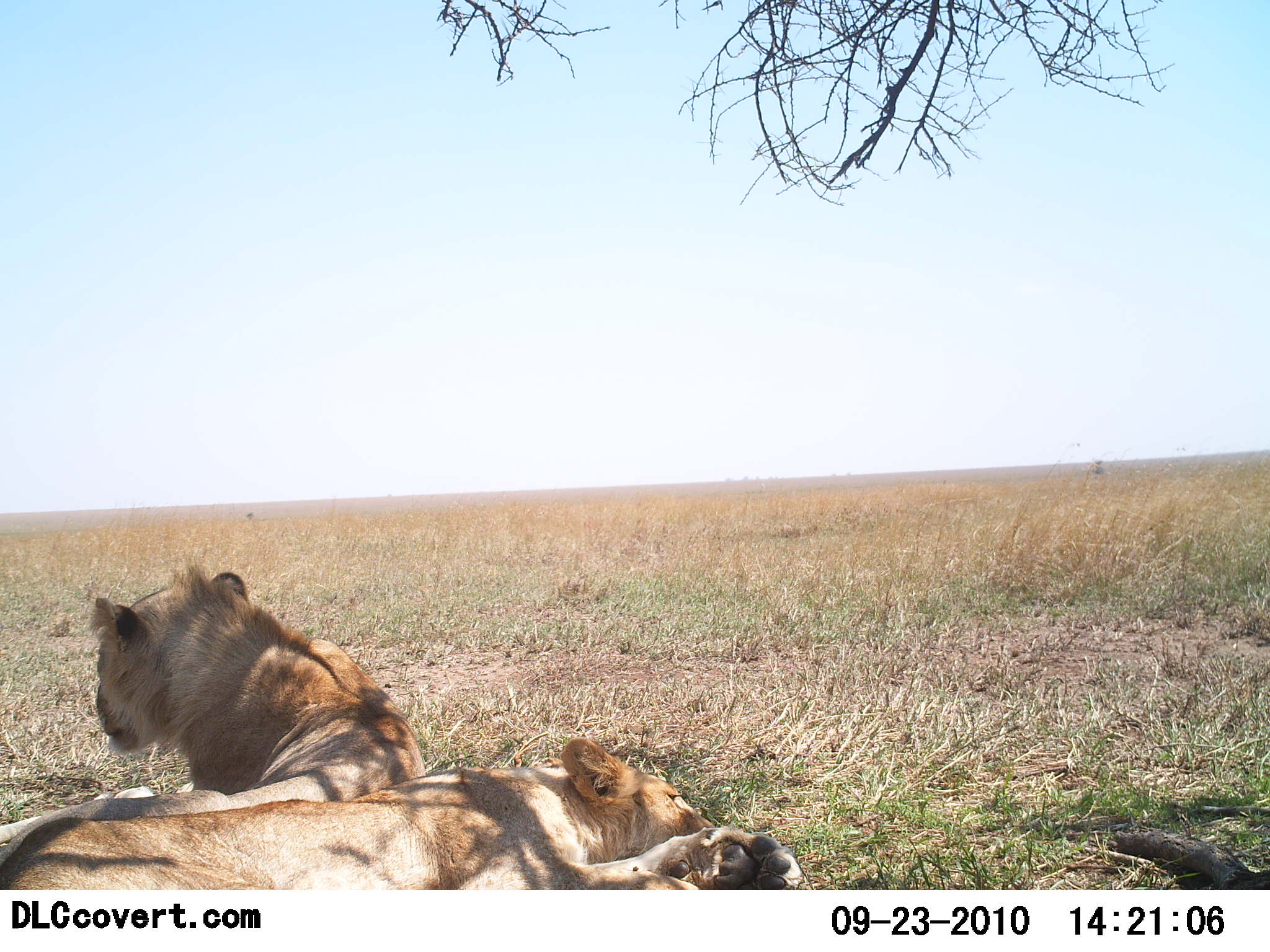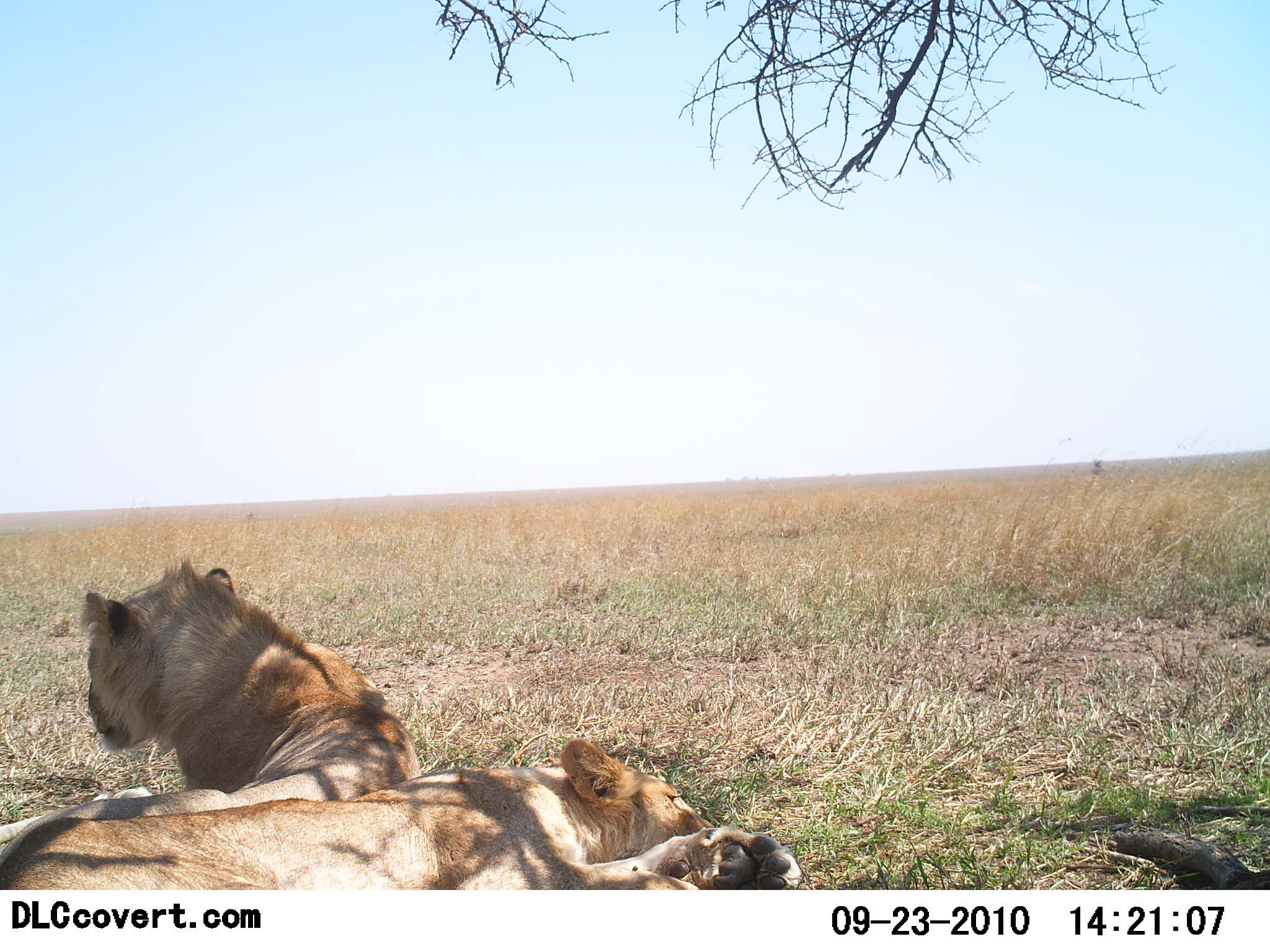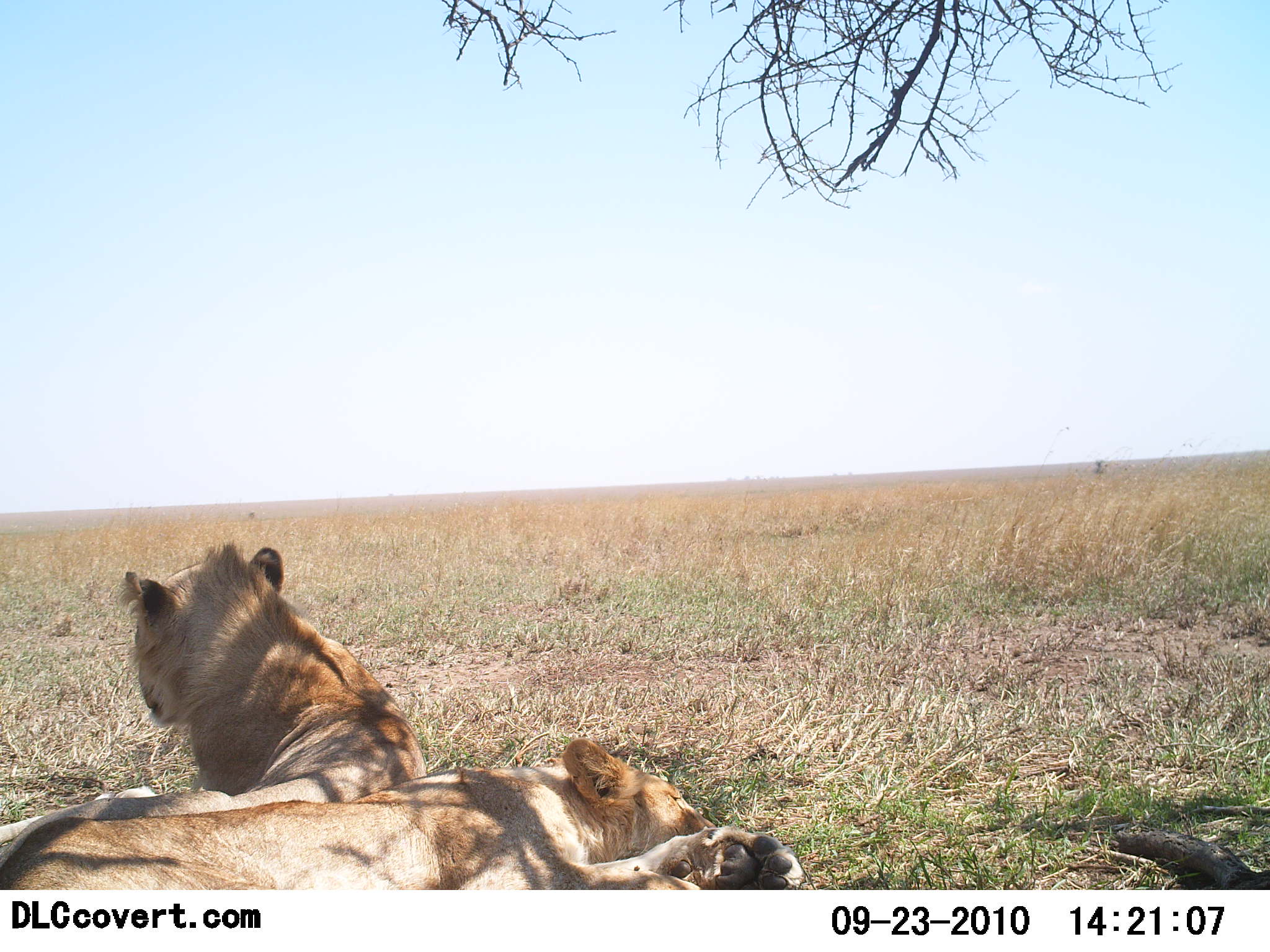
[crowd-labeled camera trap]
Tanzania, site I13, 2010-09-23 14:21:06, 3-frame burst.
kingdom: Animalia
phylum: Chordata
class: Mammalia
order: Carnivora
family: Felidae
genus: Panthera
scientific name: Panthera leo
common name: lion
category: lionfemale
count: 2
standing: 0%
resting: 100%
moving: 0%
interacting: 0%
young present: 0%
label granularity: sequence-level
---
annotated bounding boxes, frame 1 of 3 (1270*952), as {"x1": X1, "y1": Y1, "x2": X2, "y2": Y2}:
animal: {"x1": 0, "y1": 558, "x2": 424, "y2": 865}; {"x1": 0, "y1": 736, "x2": 802, "y2": 888}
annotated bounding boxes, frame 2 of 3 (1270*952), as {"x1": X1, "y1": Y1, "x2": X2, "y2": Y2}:
animal: {"x1": 0, "y1": 555, "x2": 424, "y2": 869}; {"x1": 0, "y1": 736, "x2": 804, "y2": 888}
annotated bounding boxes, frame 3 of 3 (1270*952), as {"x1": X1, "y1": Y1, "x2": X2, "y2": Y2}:
animal: {"x1": 0, "y1": 534, "x2": 426, "y2": 869}; {"x1": 0, "y1": 736, "x2": 804, "y2": 888}